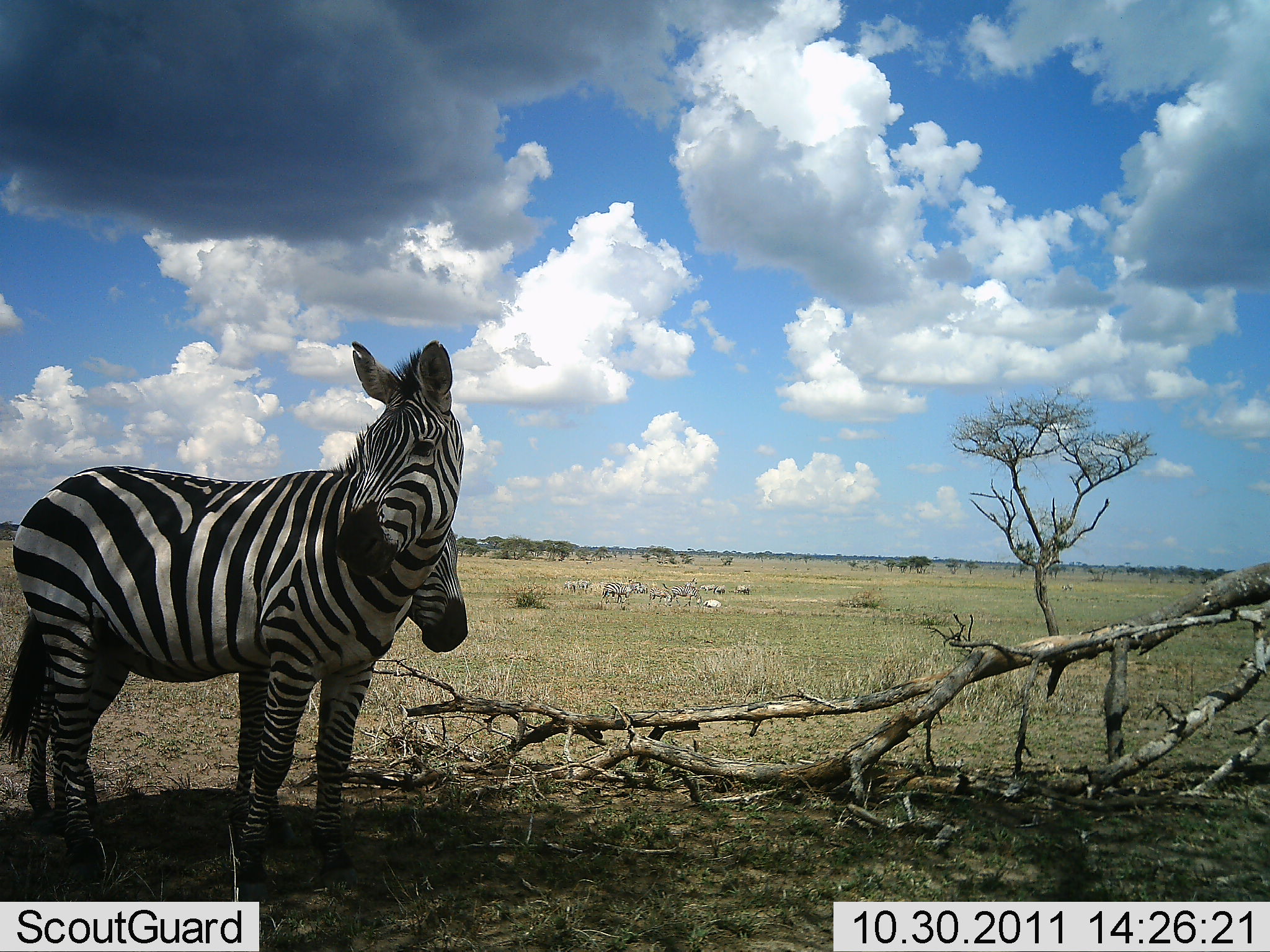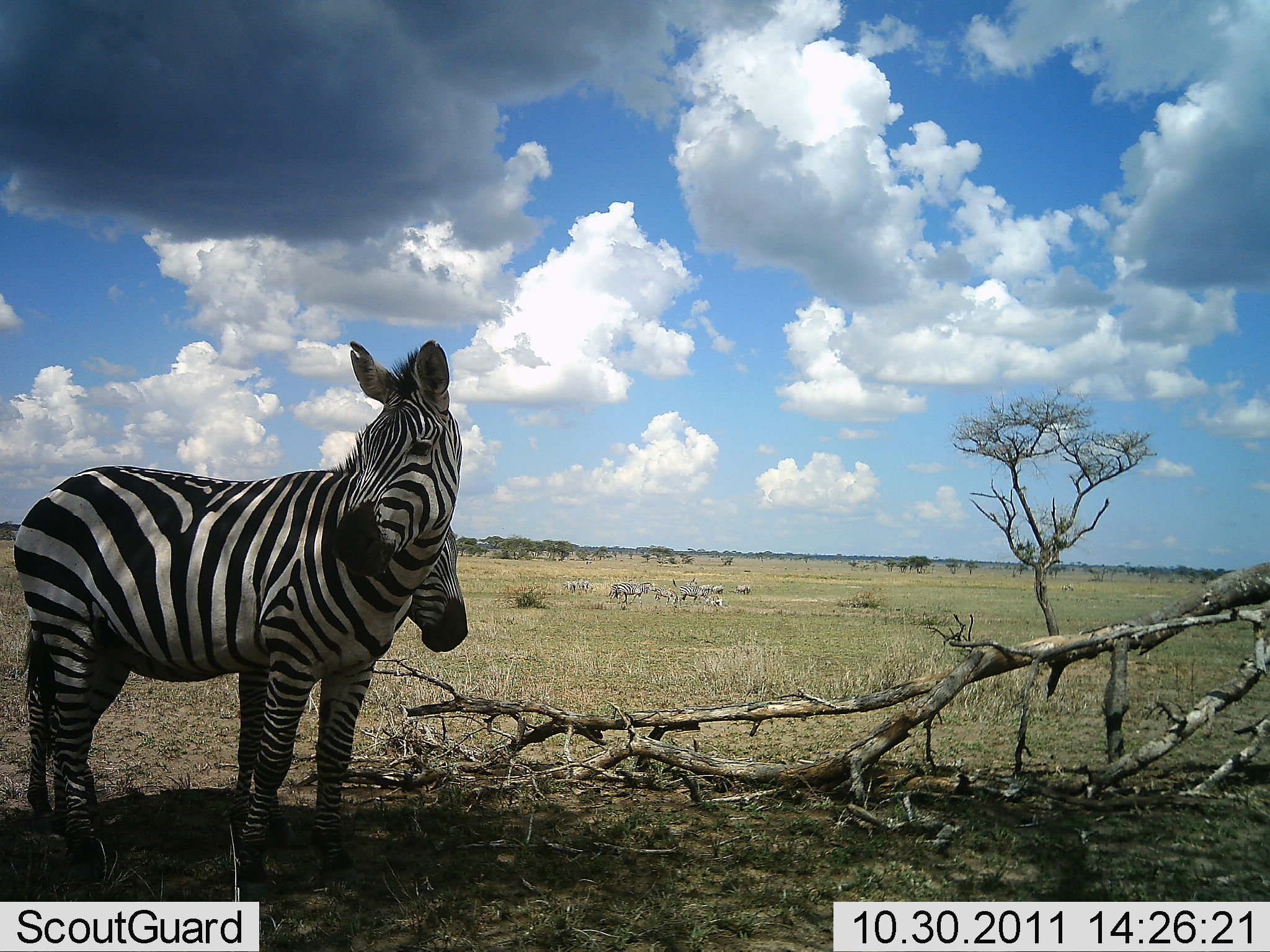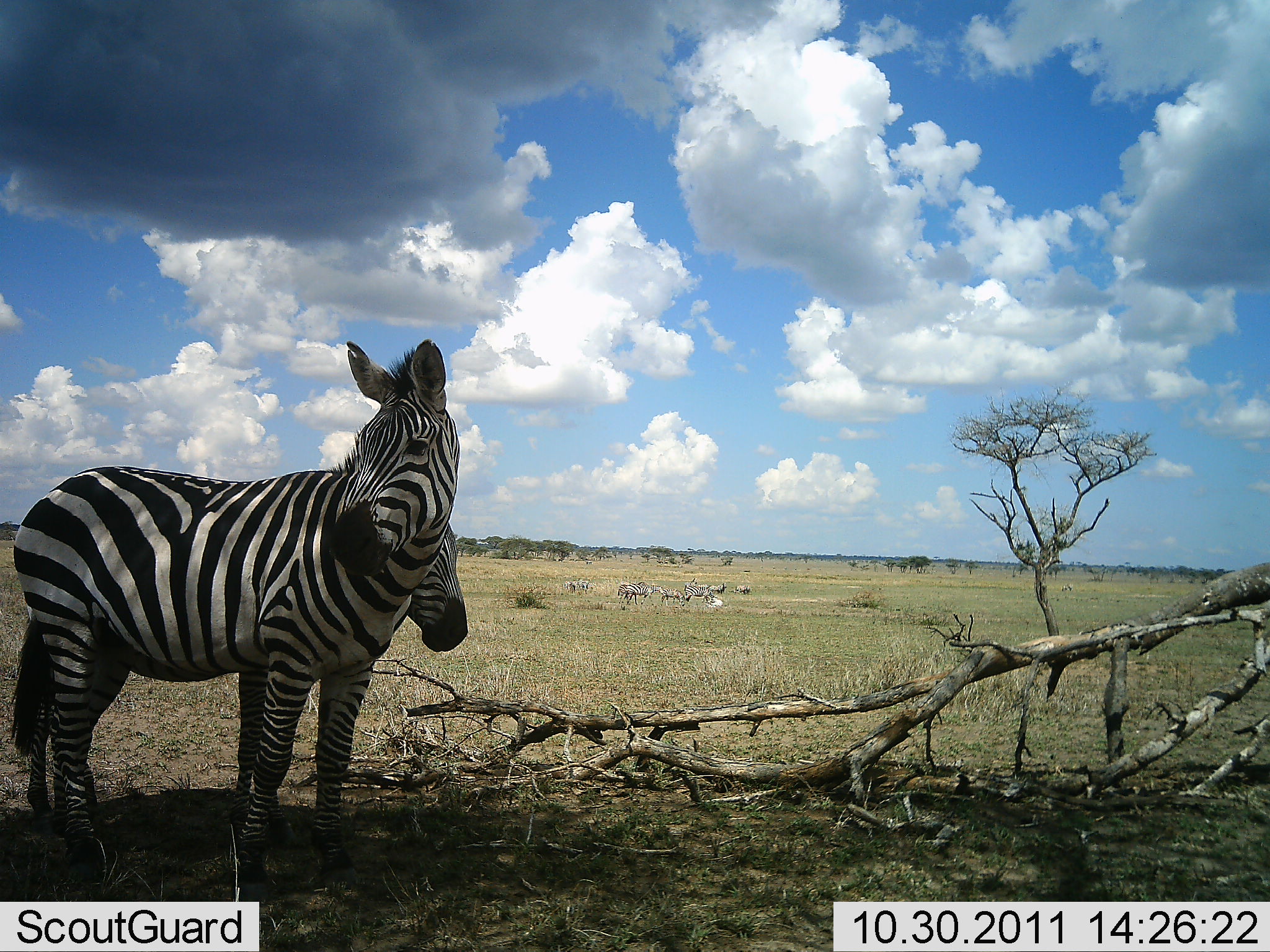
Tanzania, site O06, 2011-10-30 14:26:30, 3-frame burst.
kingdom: Animalia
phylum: Chordata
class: Mammalia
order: Perissodactyla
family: Equidae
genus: Equus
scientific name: Equus quagga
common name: plains zebra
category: zebra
Zebra (plains zebra) (Equus quagga), count 11-50. Behavior (volunteer vote fractions): standing 87%, resting 0%, moving 40%, interacting 13%. Young present (vote fraction): 7%. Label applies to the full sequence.